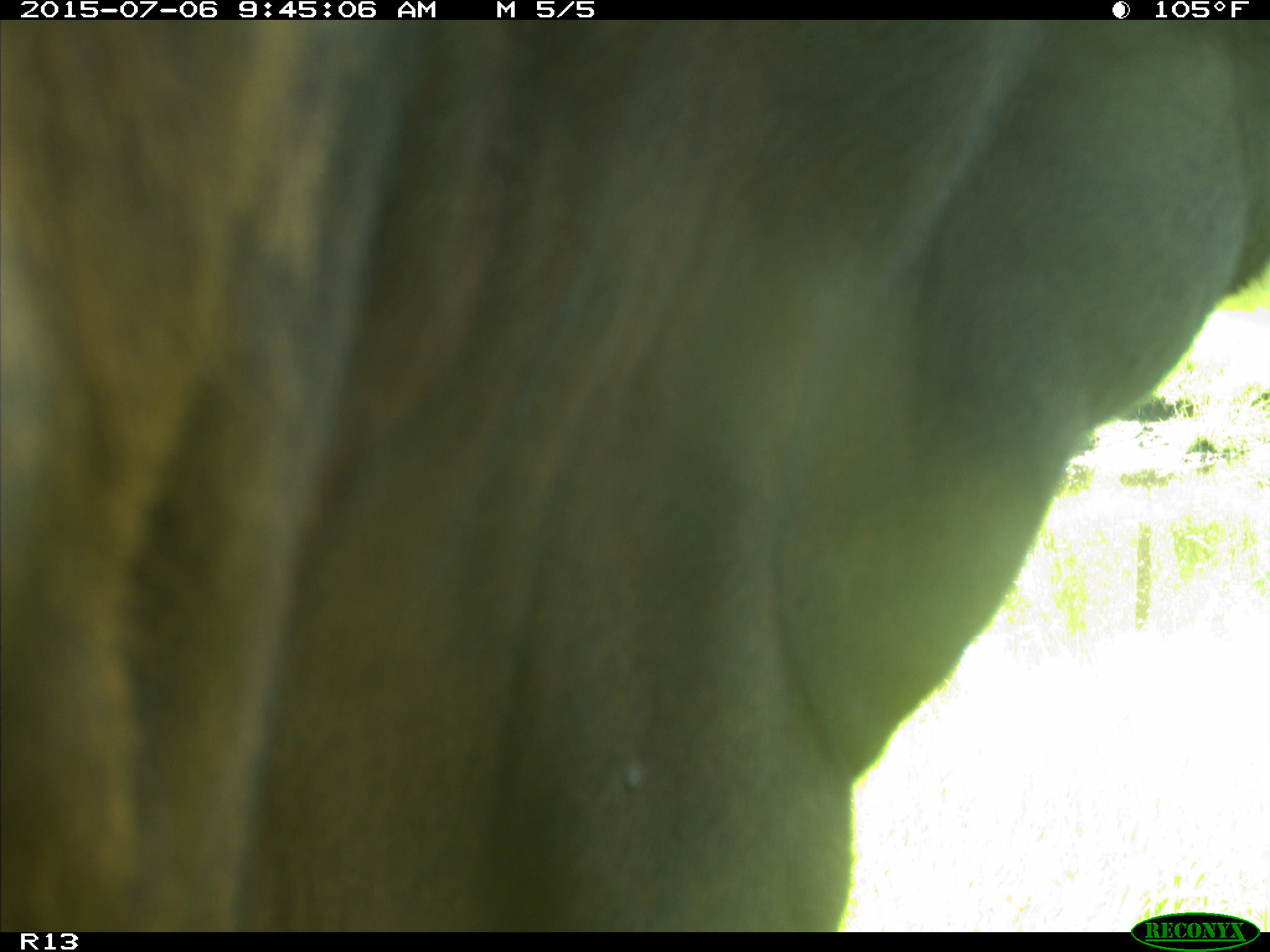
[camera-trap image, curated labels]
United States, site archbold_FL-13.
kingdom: Animalia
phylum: Chordata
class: Mammalia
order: Artiodactyla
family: Bovidae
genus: Bos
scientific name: Bos taurus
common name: domestic cow